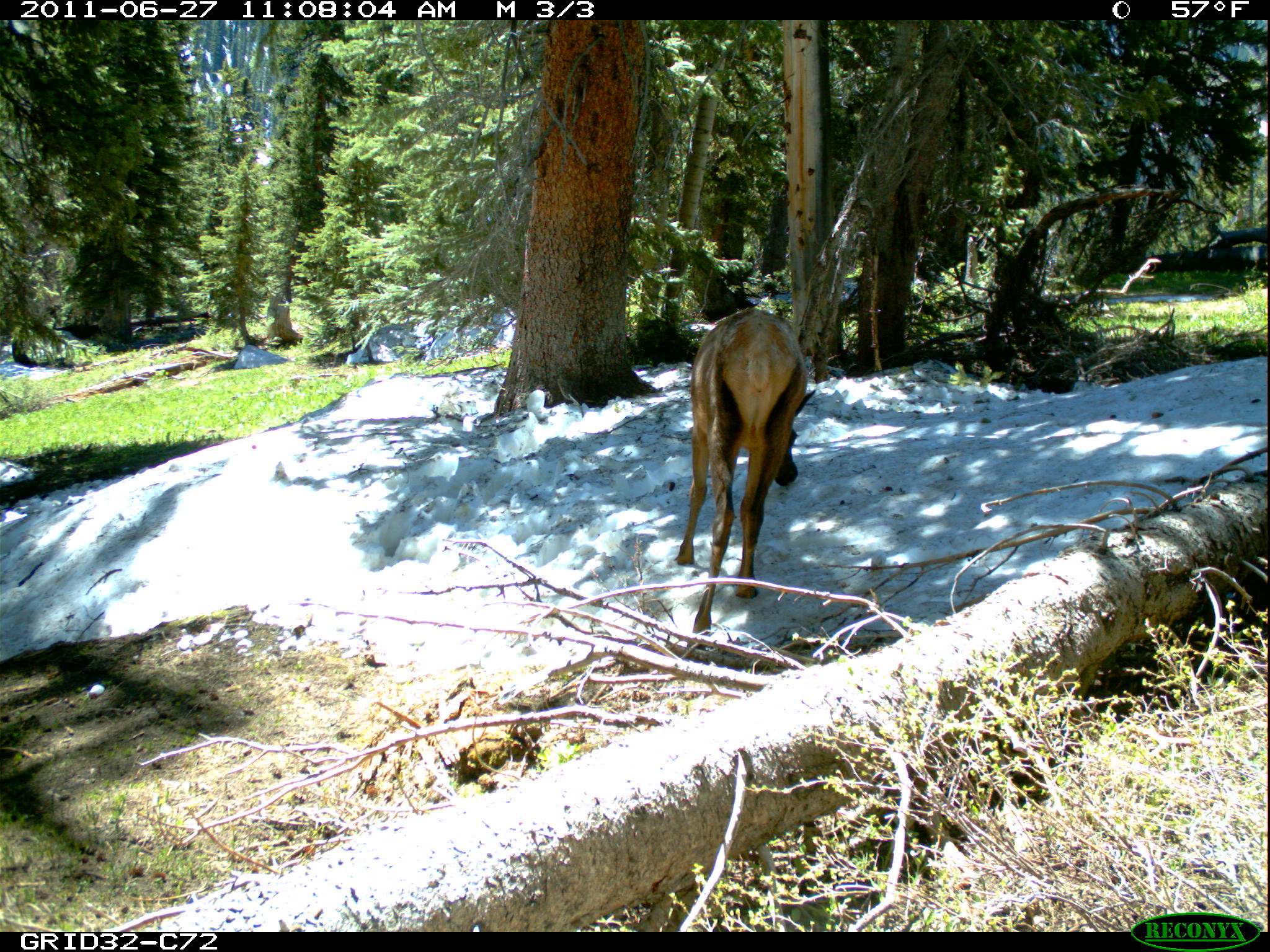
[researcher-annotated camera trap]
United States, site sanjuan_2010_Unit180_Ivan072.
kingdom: Animalia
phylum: Chordata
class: Mammalia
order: Artiodactyla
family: Cervidae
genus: Cervus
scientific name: Cervus elaphus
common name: red deer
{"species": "Cervus elaphus (red deer)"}